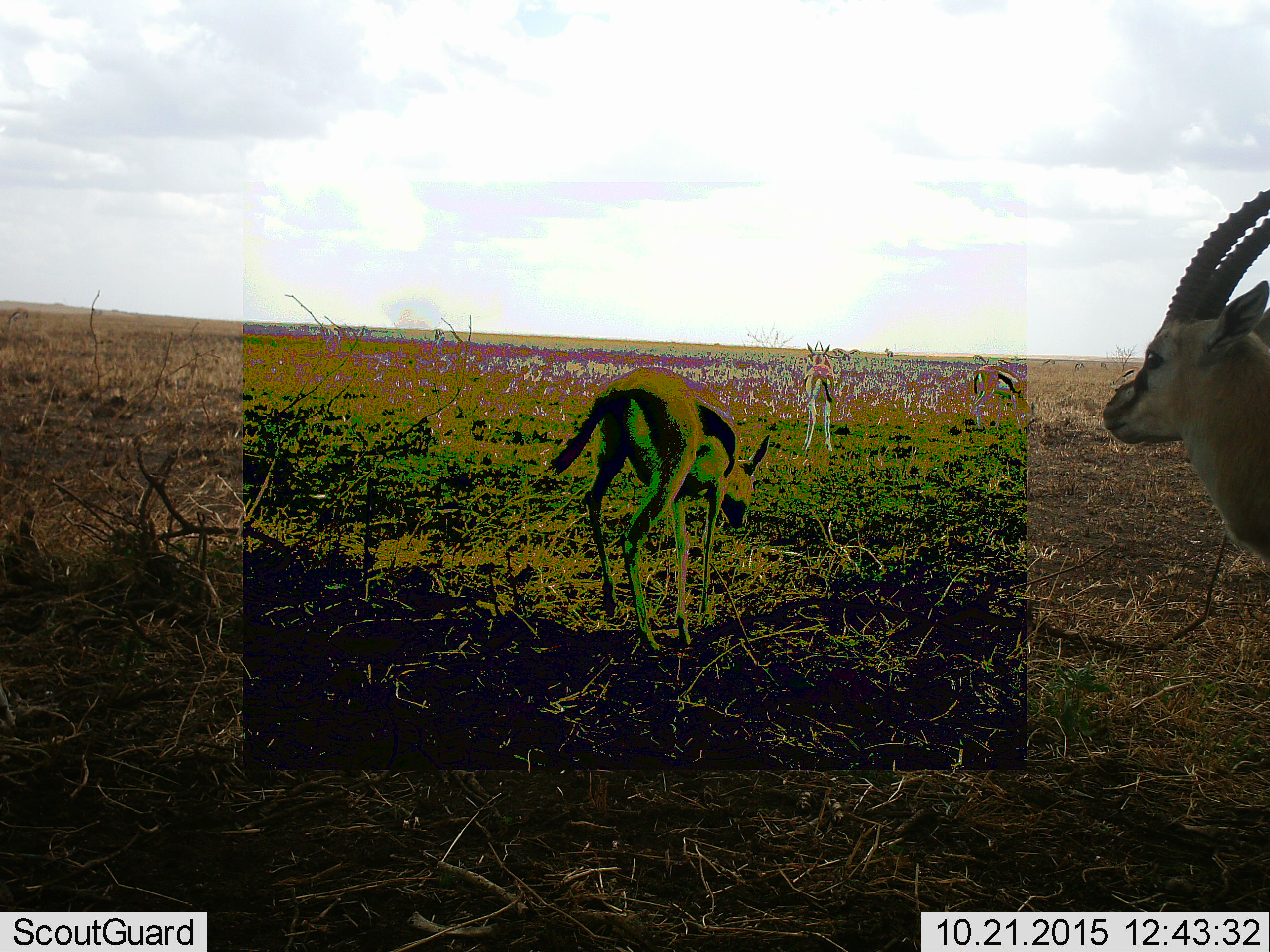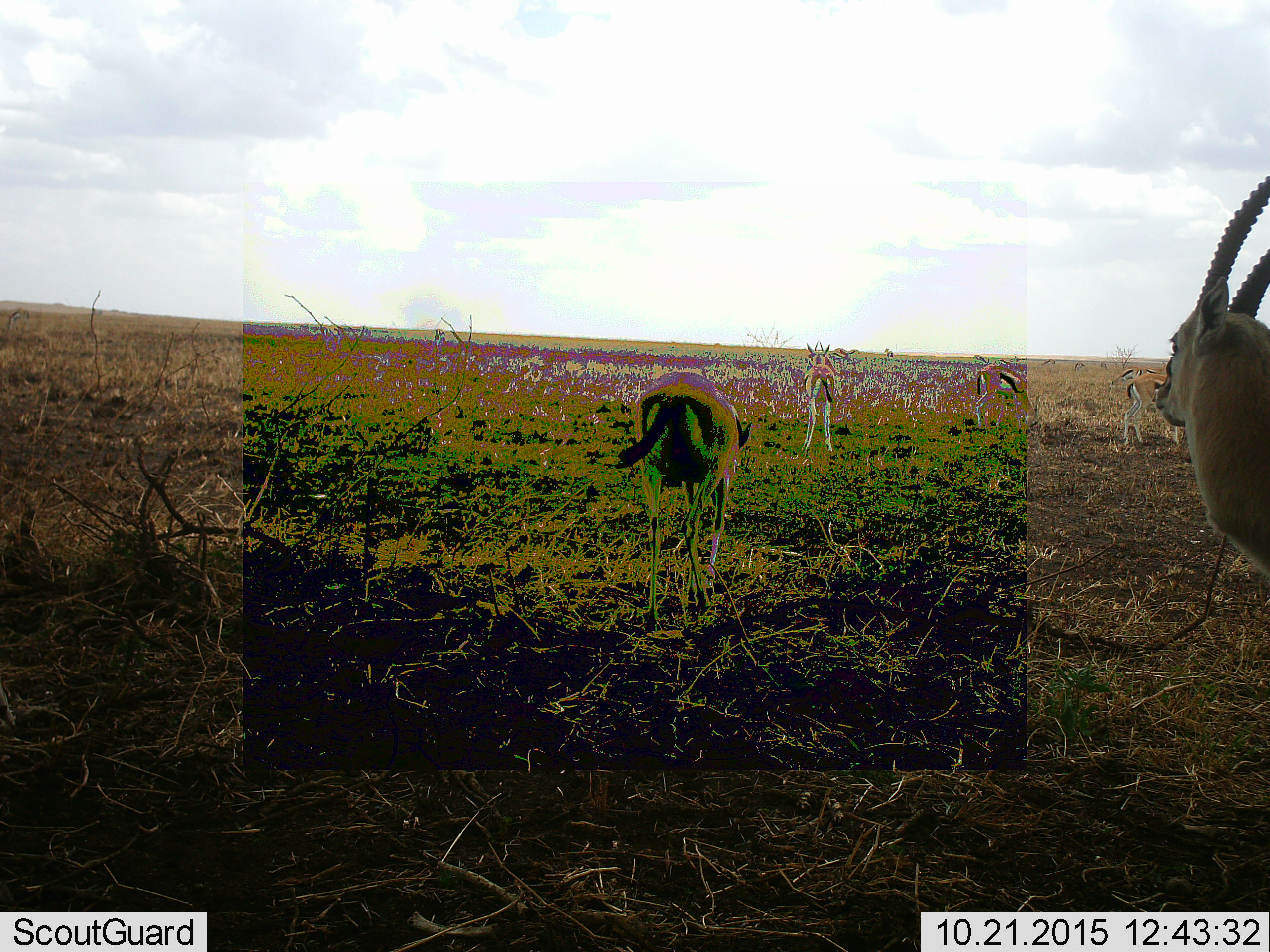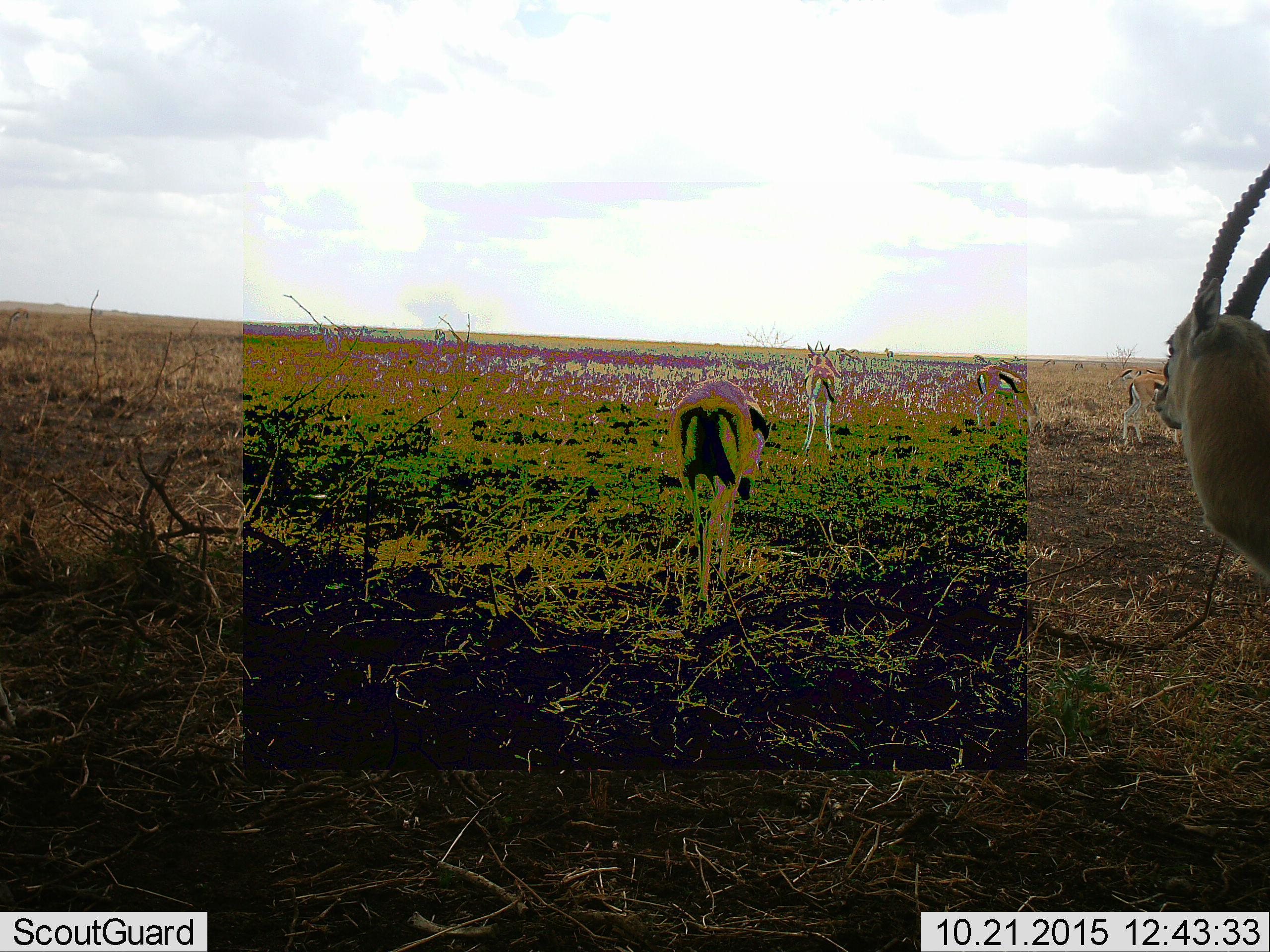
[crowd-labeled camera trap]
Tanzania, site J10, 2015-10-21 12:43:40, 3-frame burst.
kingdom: Animalia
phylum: Chordata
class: Mammalia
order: Artiodactyla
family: Bovidae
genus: Eudorcas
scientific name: Eudorcas thomsonii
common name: thomson's gazelle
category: gazellethomsons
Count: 7.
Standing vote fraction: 100%.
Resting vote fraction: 0%.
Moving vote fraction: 44%.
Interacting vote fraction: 0%.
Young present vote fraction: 11%.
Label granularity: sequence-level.